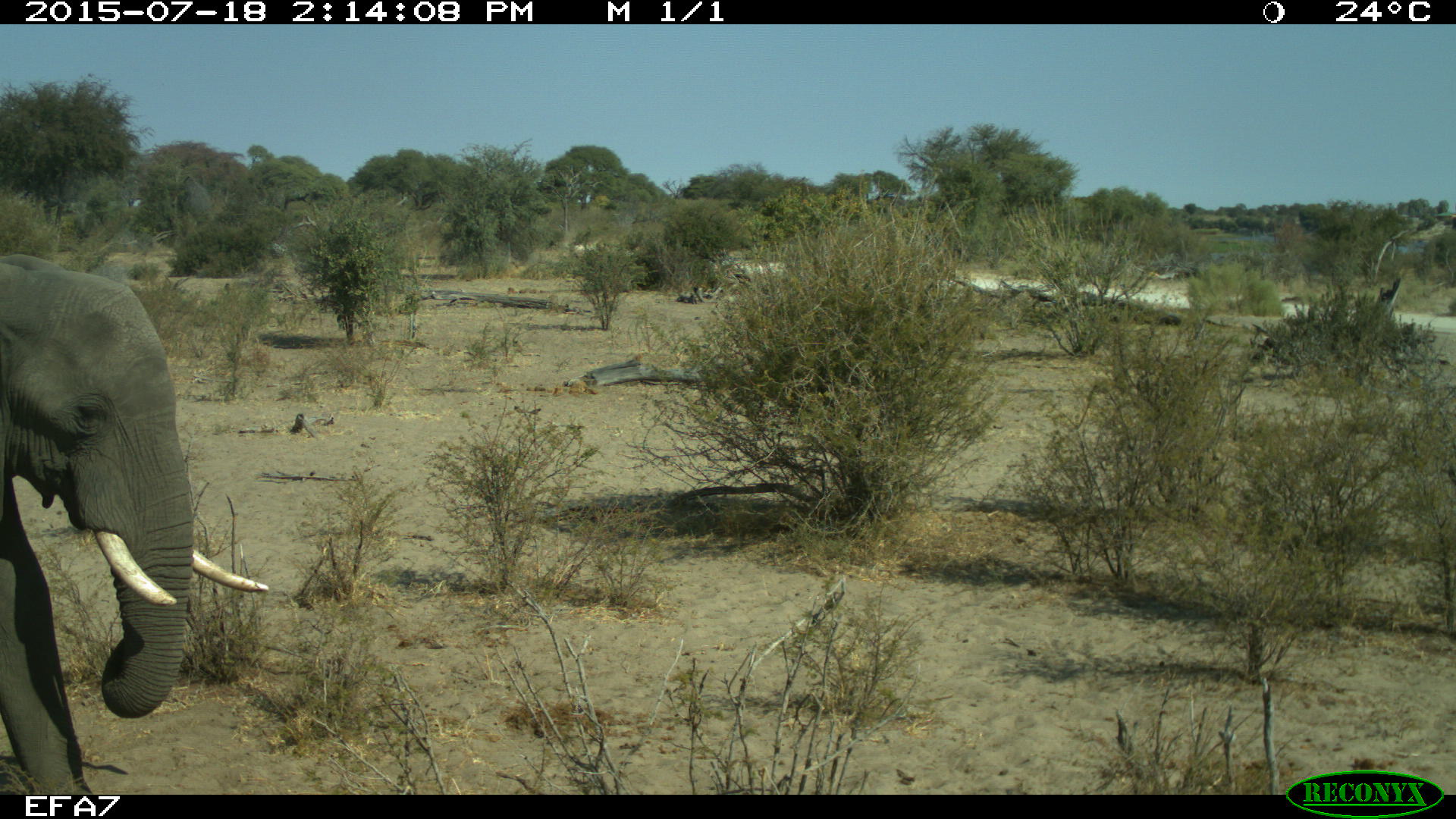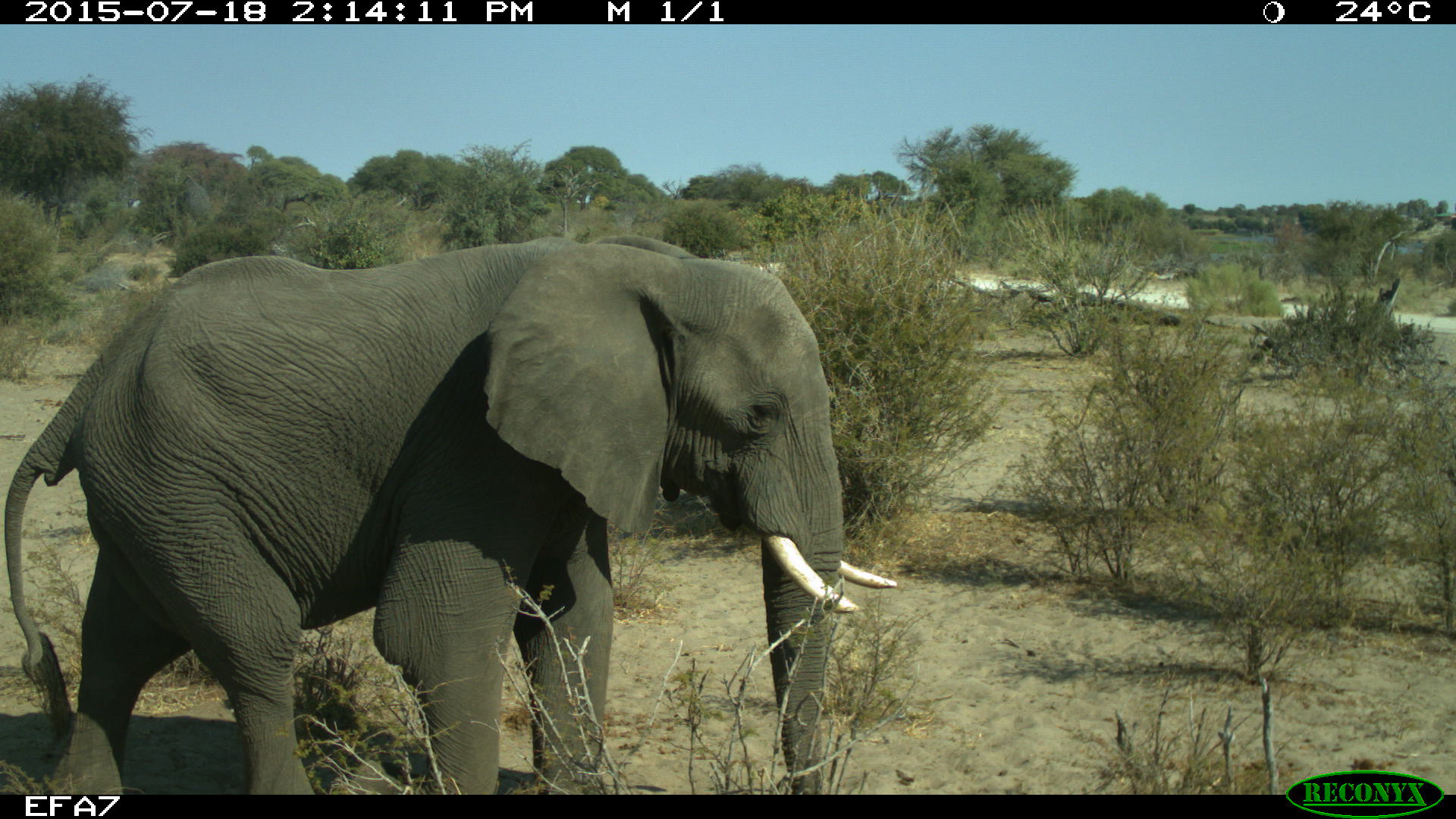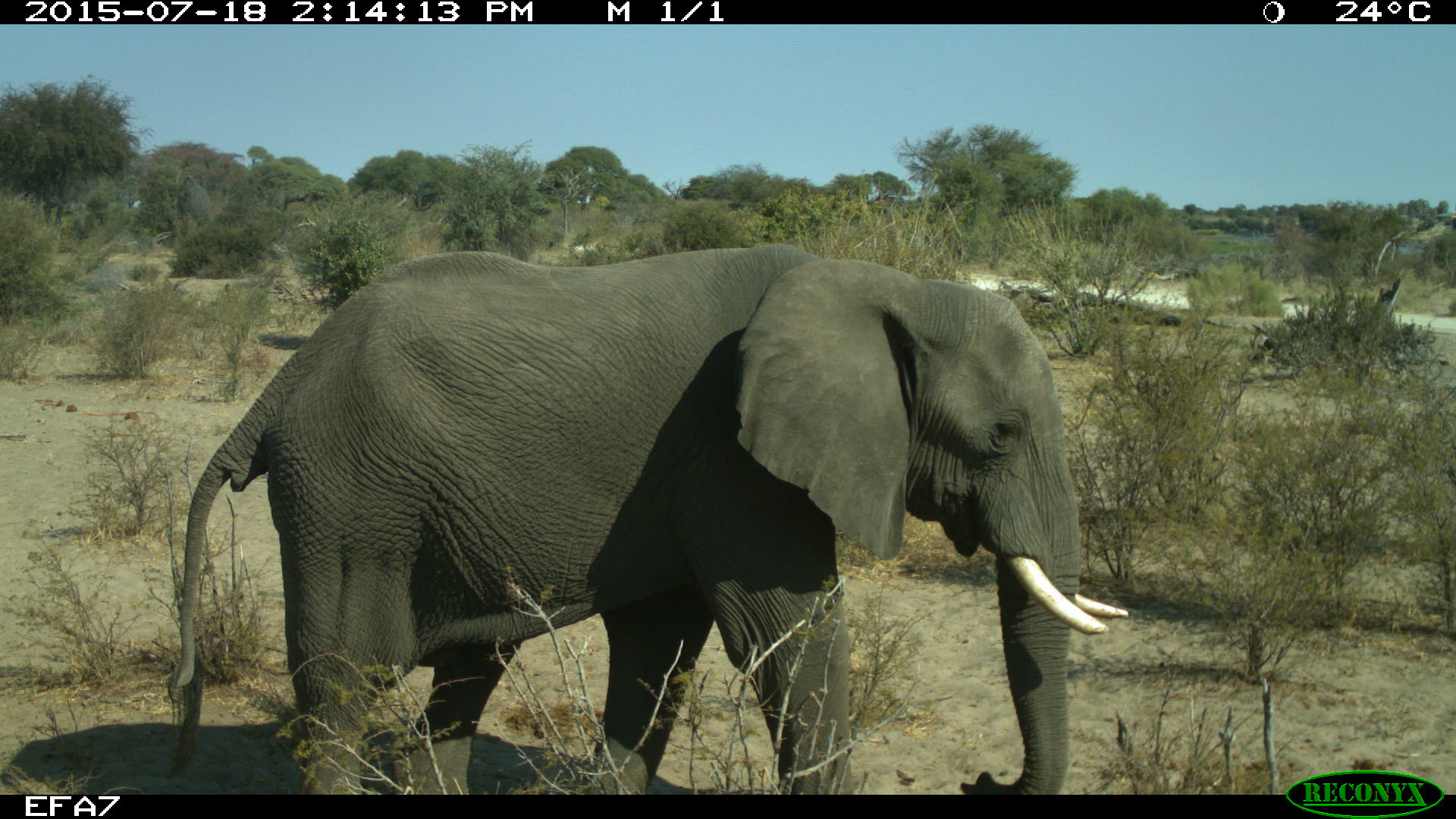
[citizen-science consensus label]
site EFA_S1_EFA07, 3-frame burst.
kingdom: Animalia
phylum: Chordata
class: Mammalia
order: Proboscidea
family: Elephantidae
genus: Loxodonta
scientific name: Loxodonta africana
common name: african bush elephant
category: elephant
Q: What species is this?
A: Elephant (african bush elephant) (Loxodonta africana).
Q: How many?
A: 1.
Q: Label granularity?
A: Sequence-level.